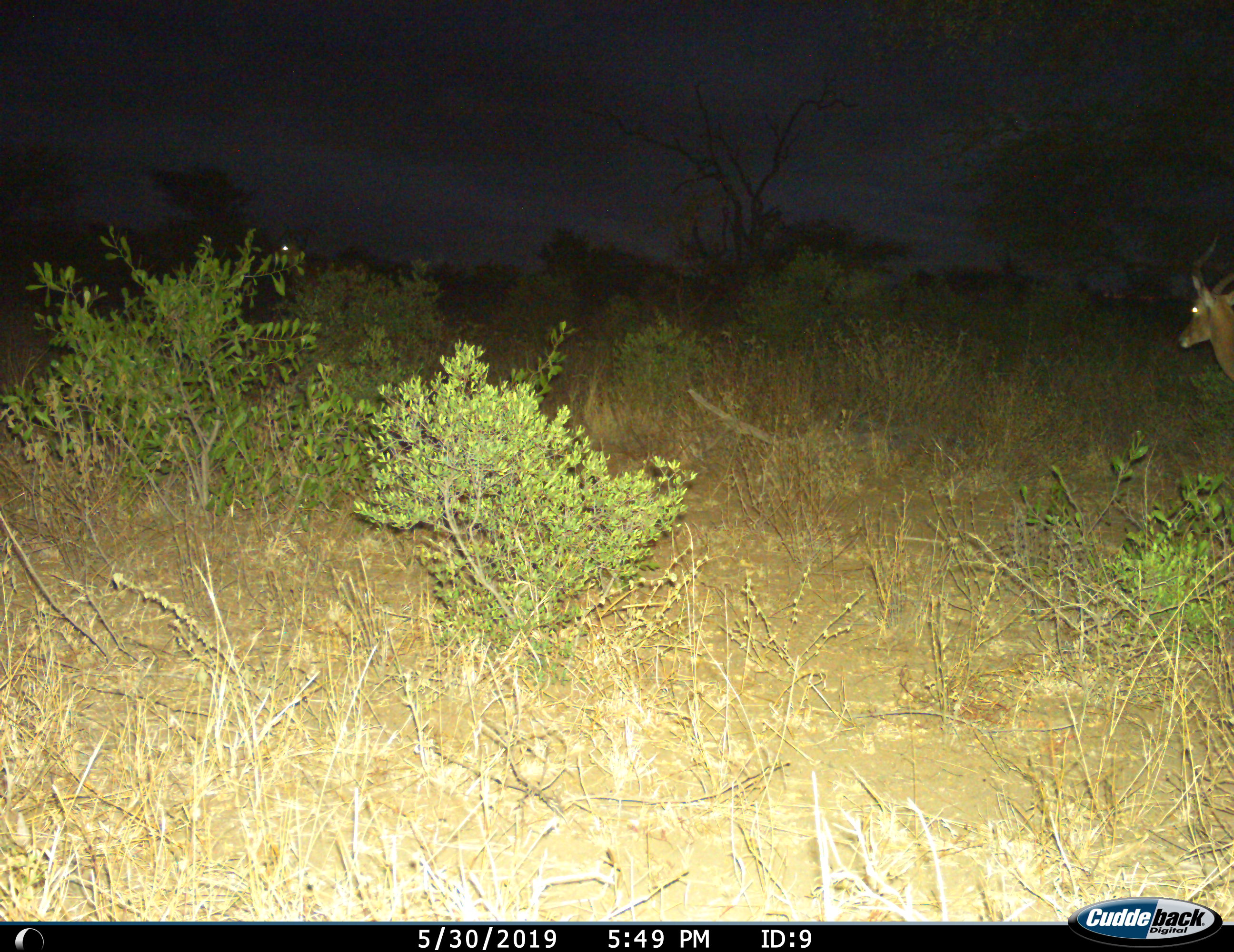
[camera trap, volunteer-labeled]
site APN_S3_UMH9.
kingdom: Animalia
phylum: Chordata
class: Mammalia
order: Artiodactyla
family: Bovidae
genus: Aepyceros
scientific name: Aepyceros melampus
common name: impala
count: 1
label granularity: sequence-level